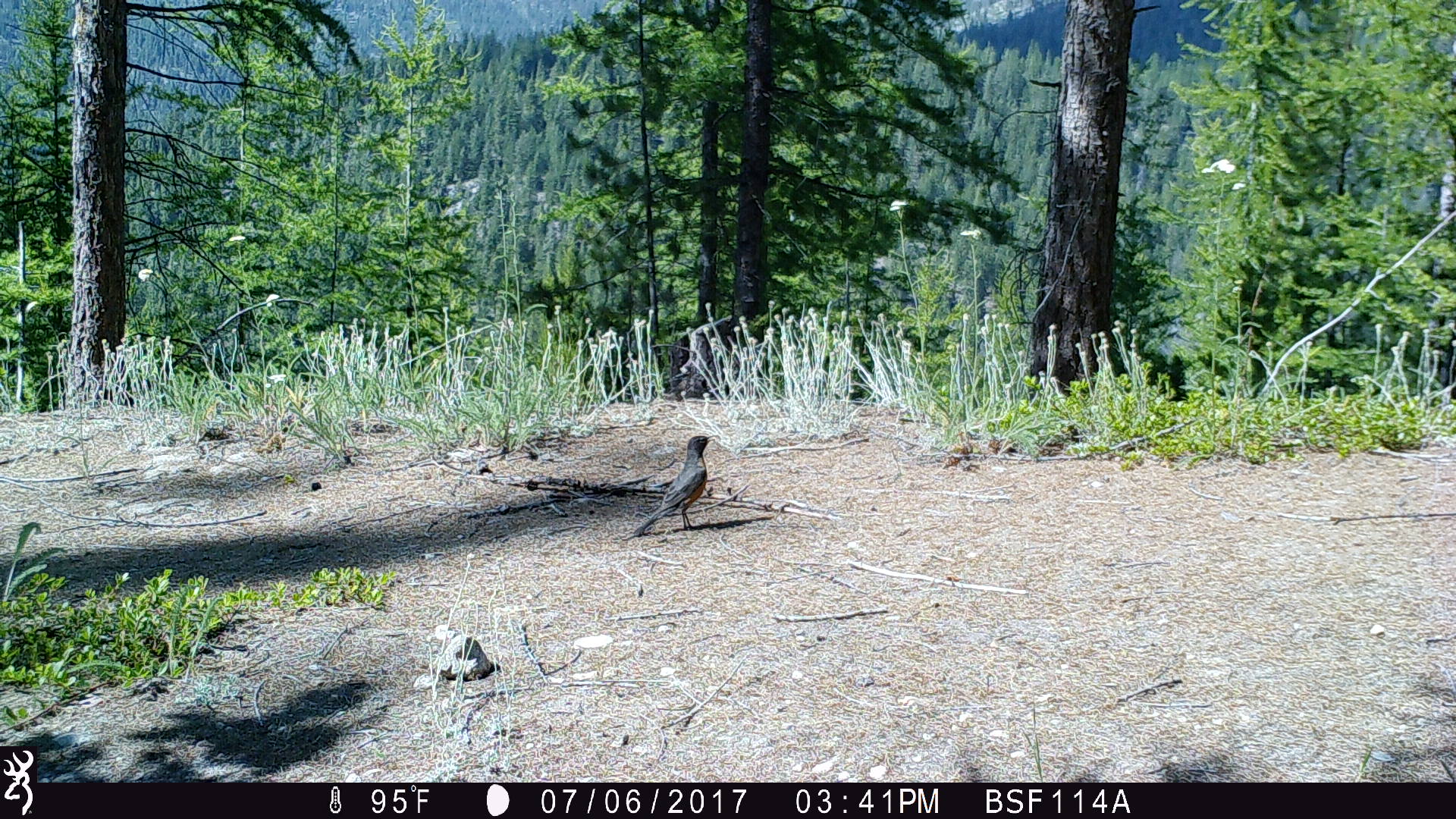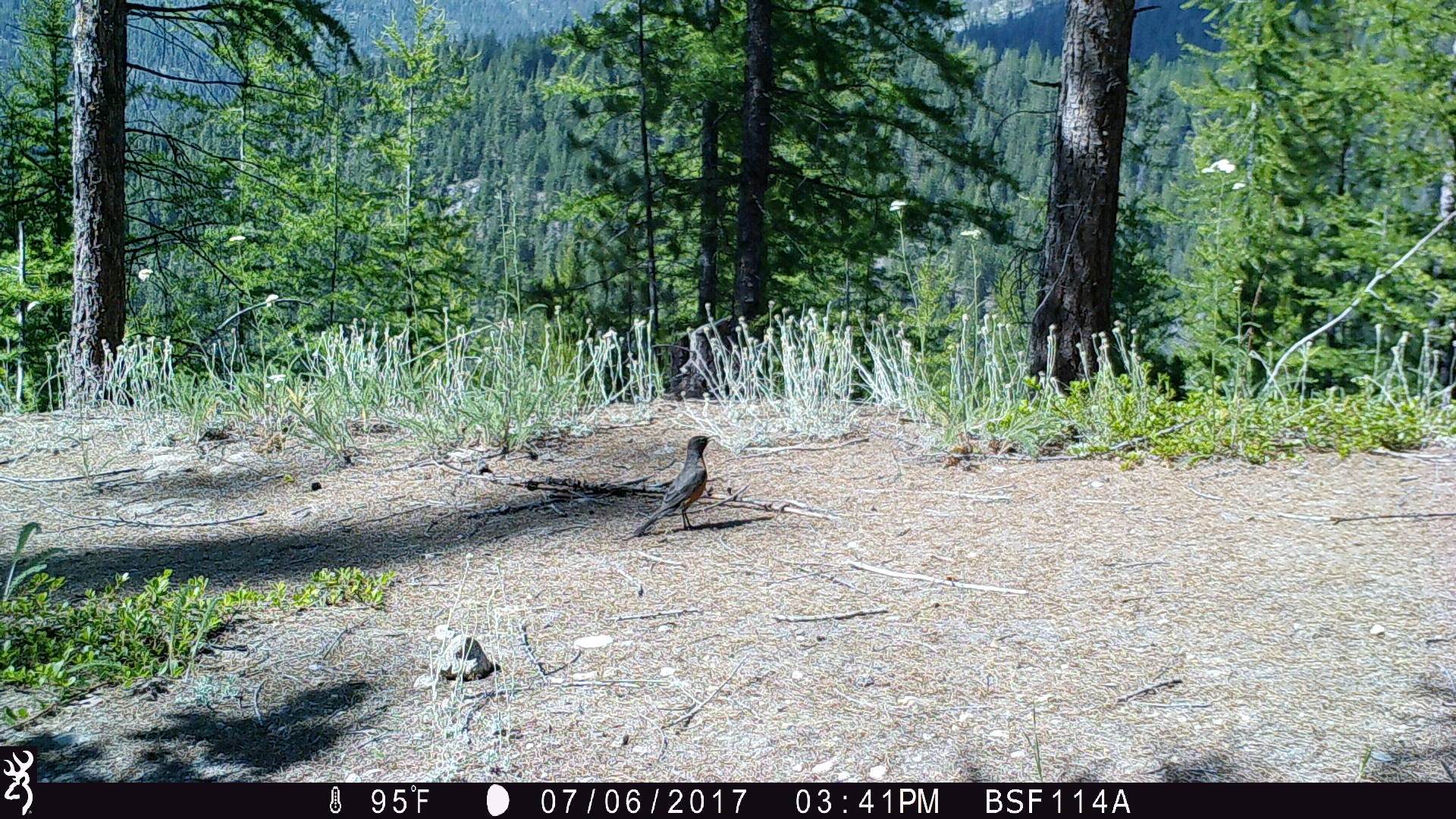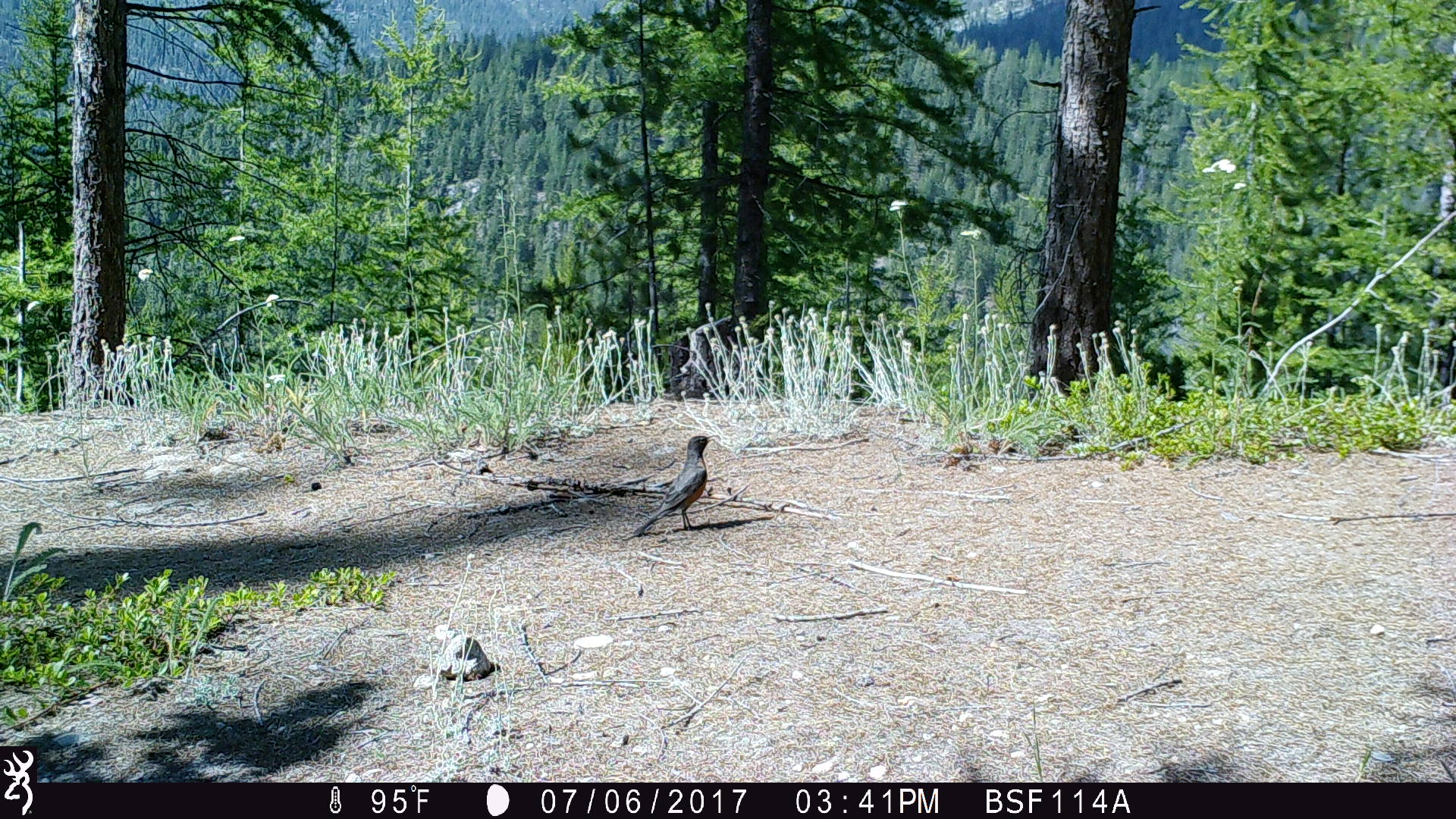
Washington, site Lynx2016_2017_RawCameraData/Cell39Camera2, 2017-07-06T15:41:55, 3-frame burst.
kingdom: Animalia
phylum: Chordata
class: Aves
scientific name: Aves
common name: birds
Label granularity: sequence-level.